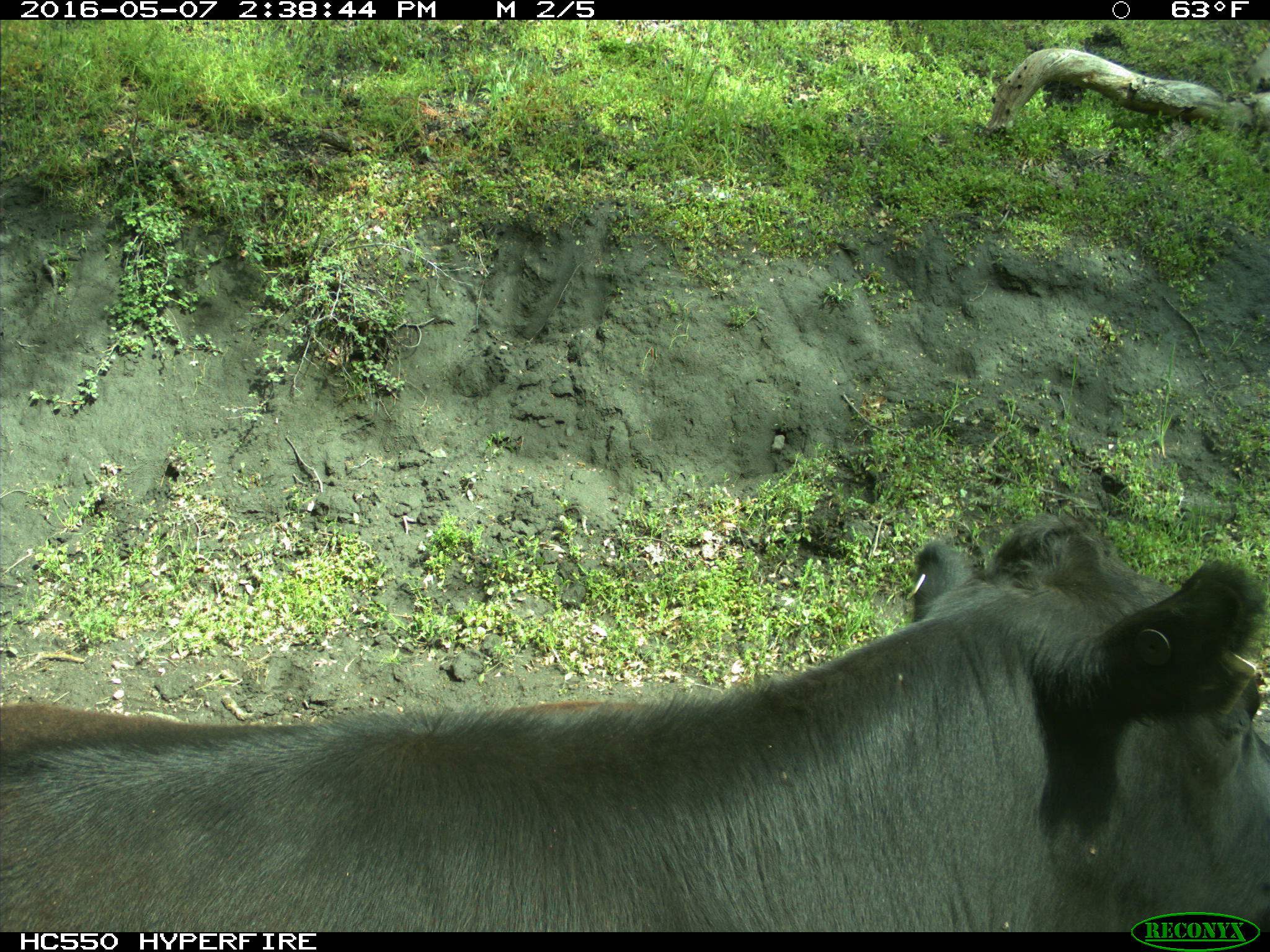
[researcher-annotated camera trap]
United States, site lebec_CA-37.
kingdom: Animalia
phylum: Chordata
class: Mammalia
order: Artiodactyla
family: Bovidae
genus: Bos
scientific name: Bos taurus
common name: domestic cow